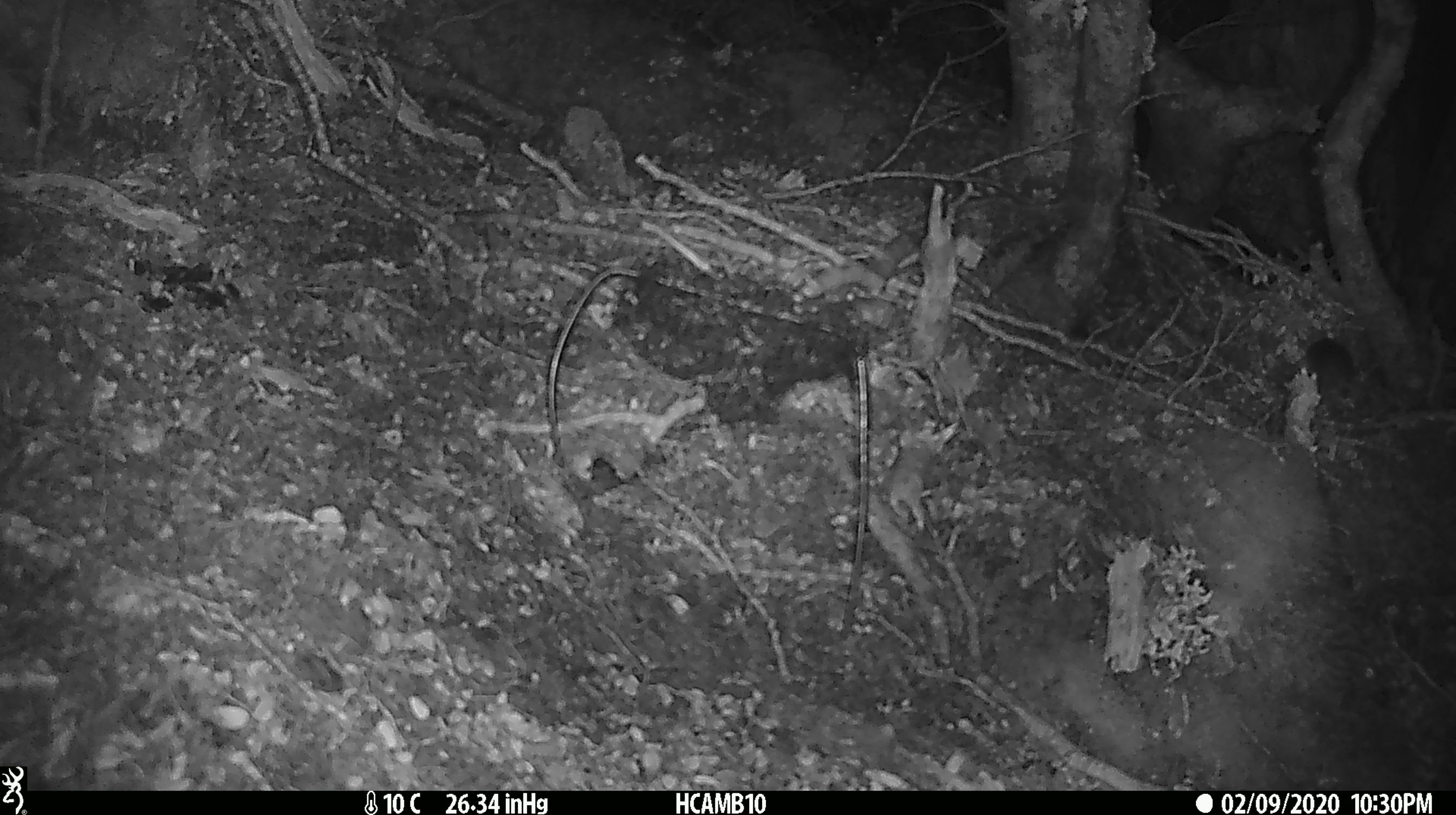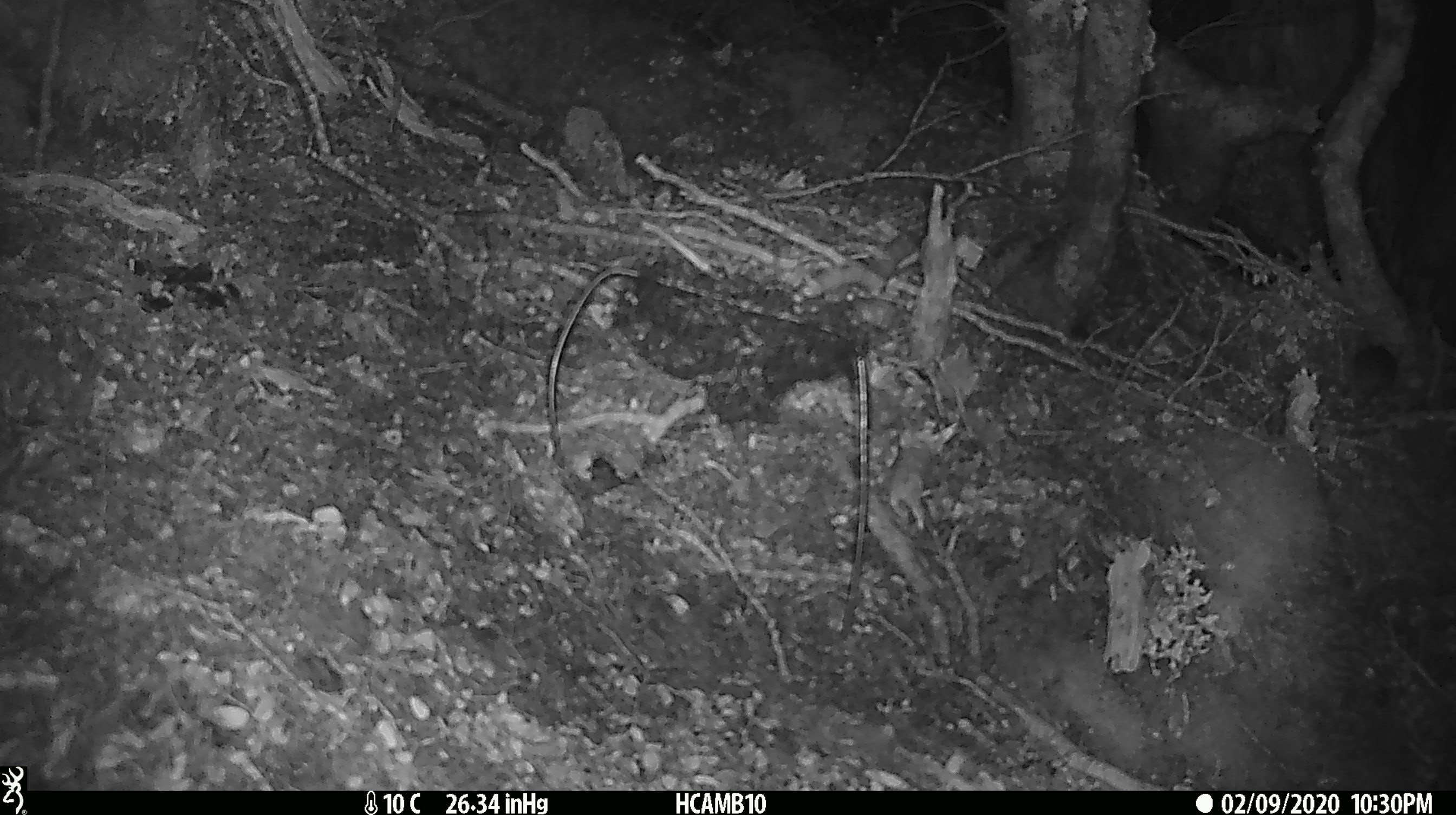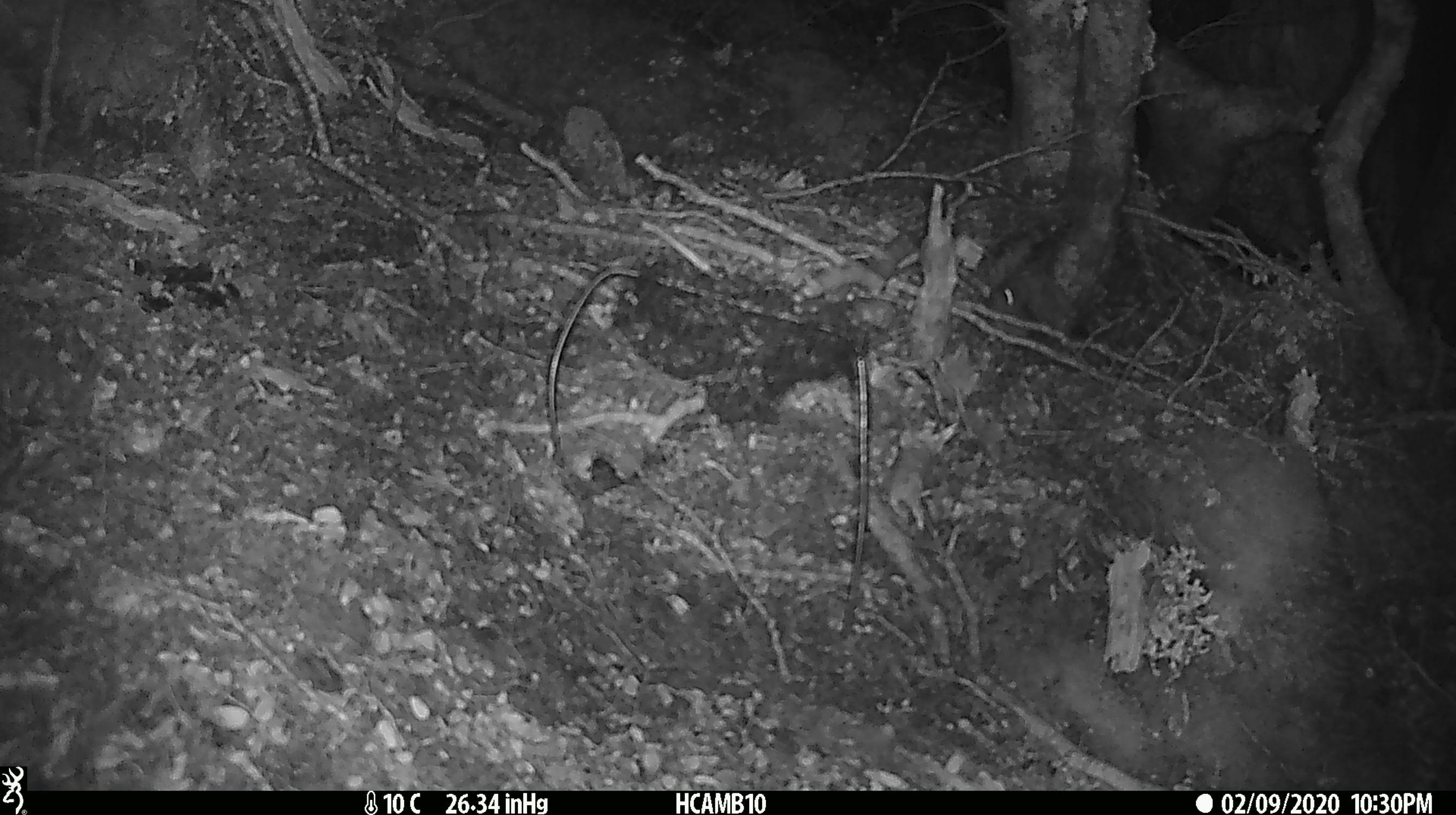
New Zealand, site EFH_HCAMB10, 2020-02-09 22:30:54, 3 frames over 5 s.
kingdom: Animalia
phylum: Chordata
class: Mammalia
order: Rodentia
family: Muridae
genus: Mus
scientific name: Mus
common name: mouse